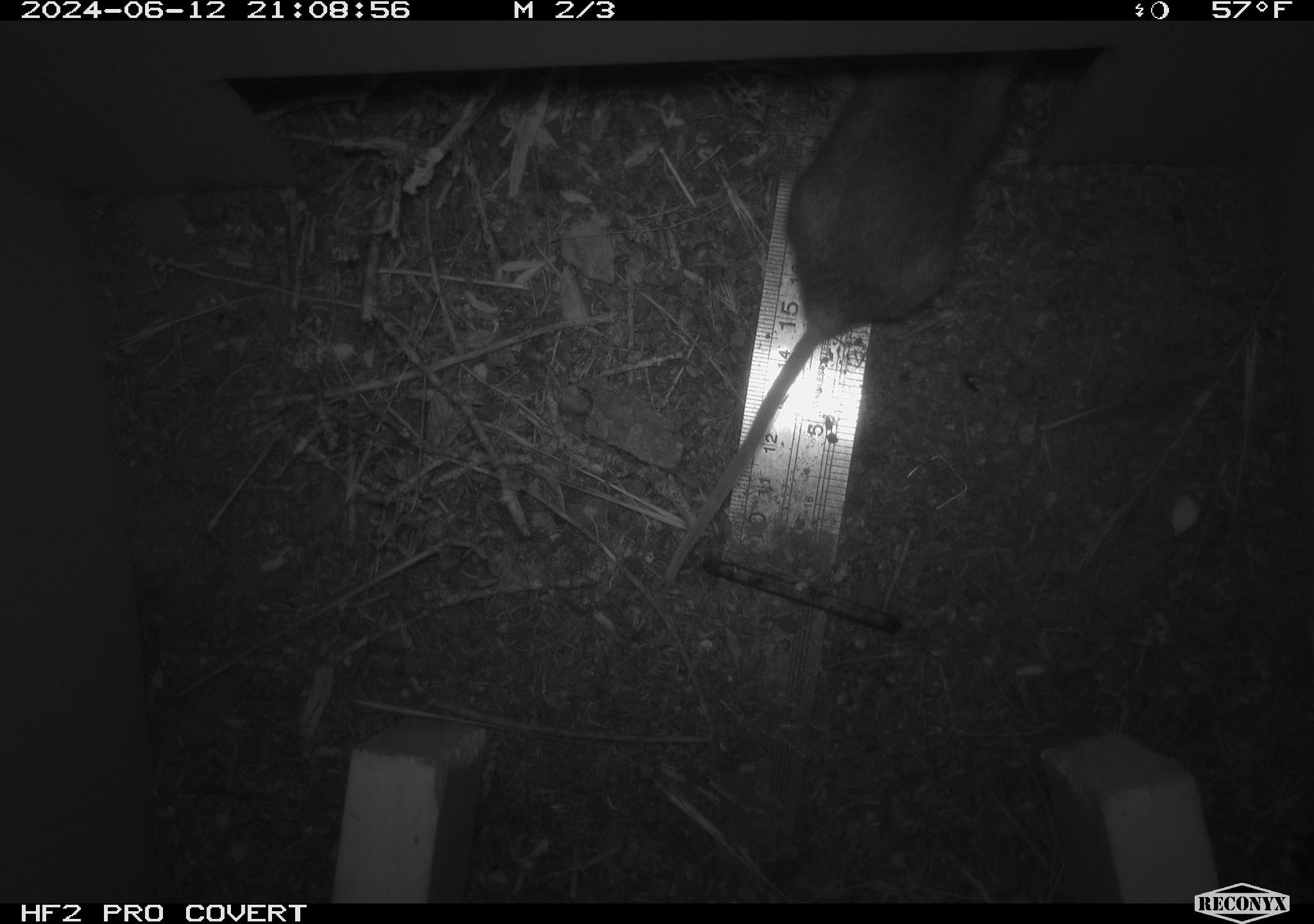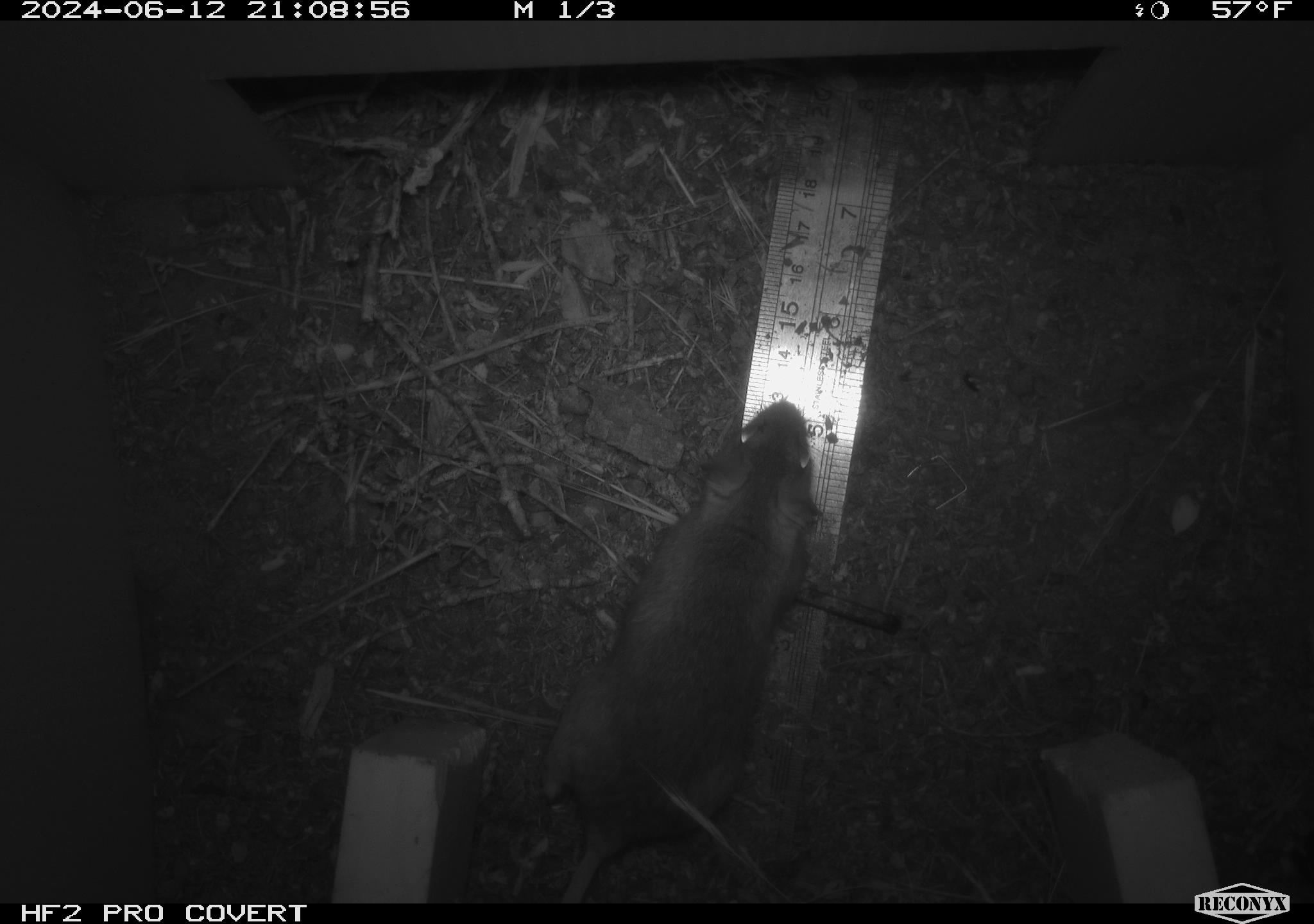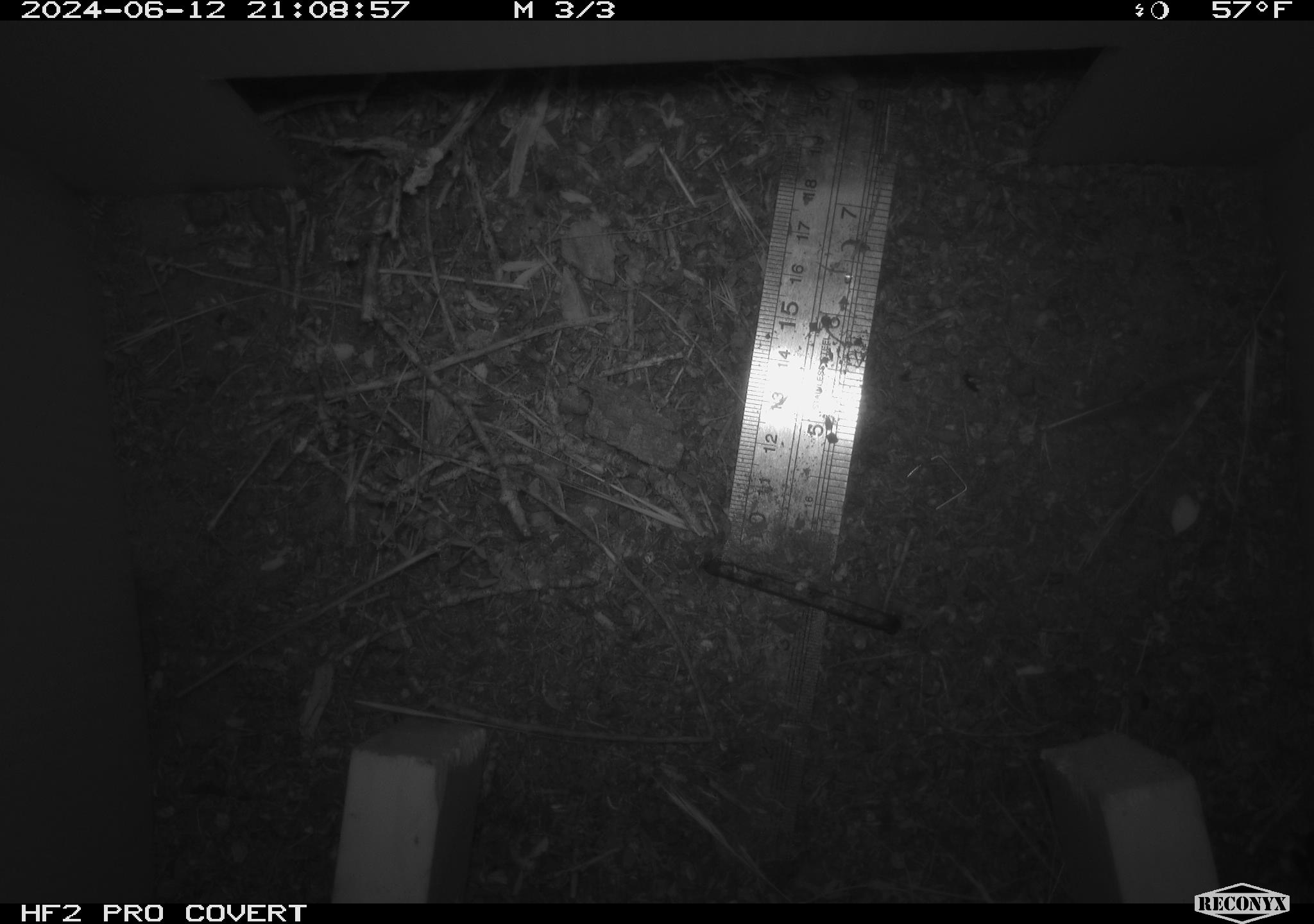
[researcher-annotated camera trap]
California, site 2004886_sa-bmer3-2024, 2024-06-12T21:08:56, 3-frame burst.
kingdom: Animalia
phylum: Chordata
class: Mammalia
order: Rodentia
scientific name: Rodentia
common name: mouse species